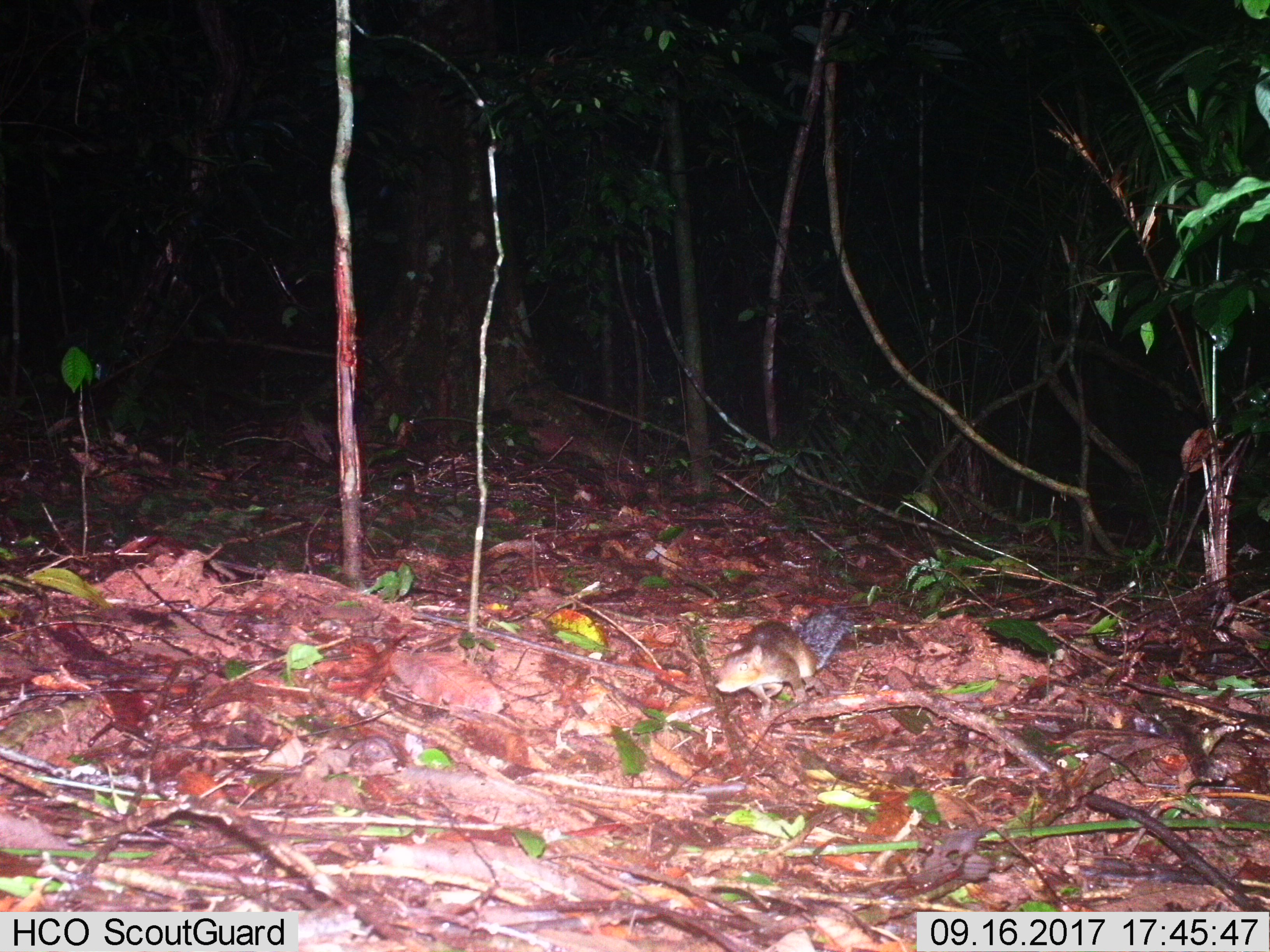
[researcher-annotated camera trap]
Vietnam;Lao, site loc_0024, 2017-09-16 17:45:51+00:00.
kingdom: Animalia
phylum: Chordata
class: Mammalia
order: Rodentia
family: Muridae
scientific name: Muridae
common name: old-world mice and rats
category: unidentified murid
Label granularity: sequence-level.